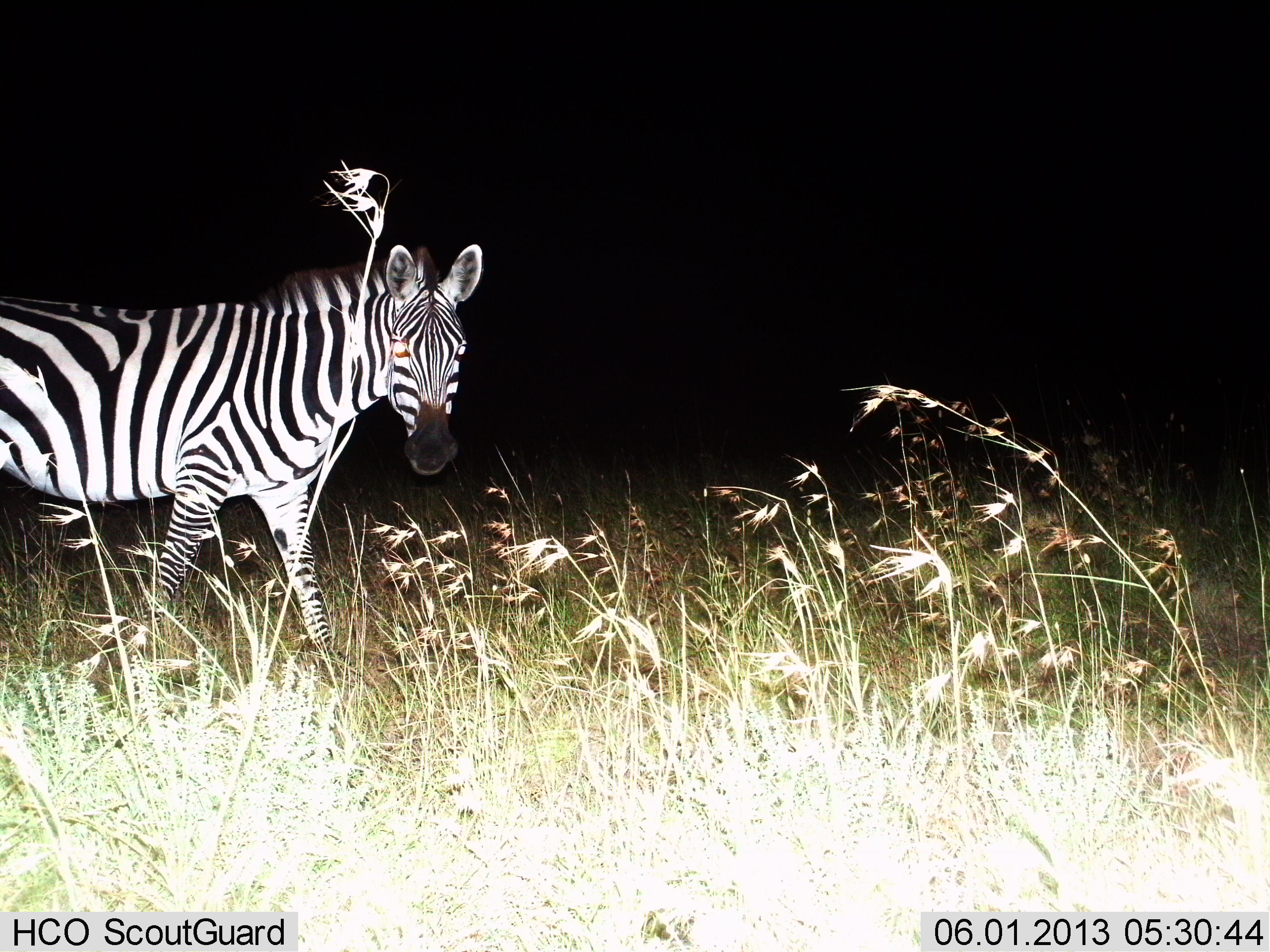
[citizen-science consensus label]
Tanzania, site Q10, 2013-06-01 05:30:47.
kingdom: Animalia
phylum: Chordata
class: Mammalia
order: Perissodactyla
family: Equidae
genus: Equus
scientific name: Equus quagga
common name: plains zebra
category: zebra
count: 1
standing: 90%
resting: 0%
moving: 40%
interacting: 0%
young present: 0%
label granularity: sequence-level